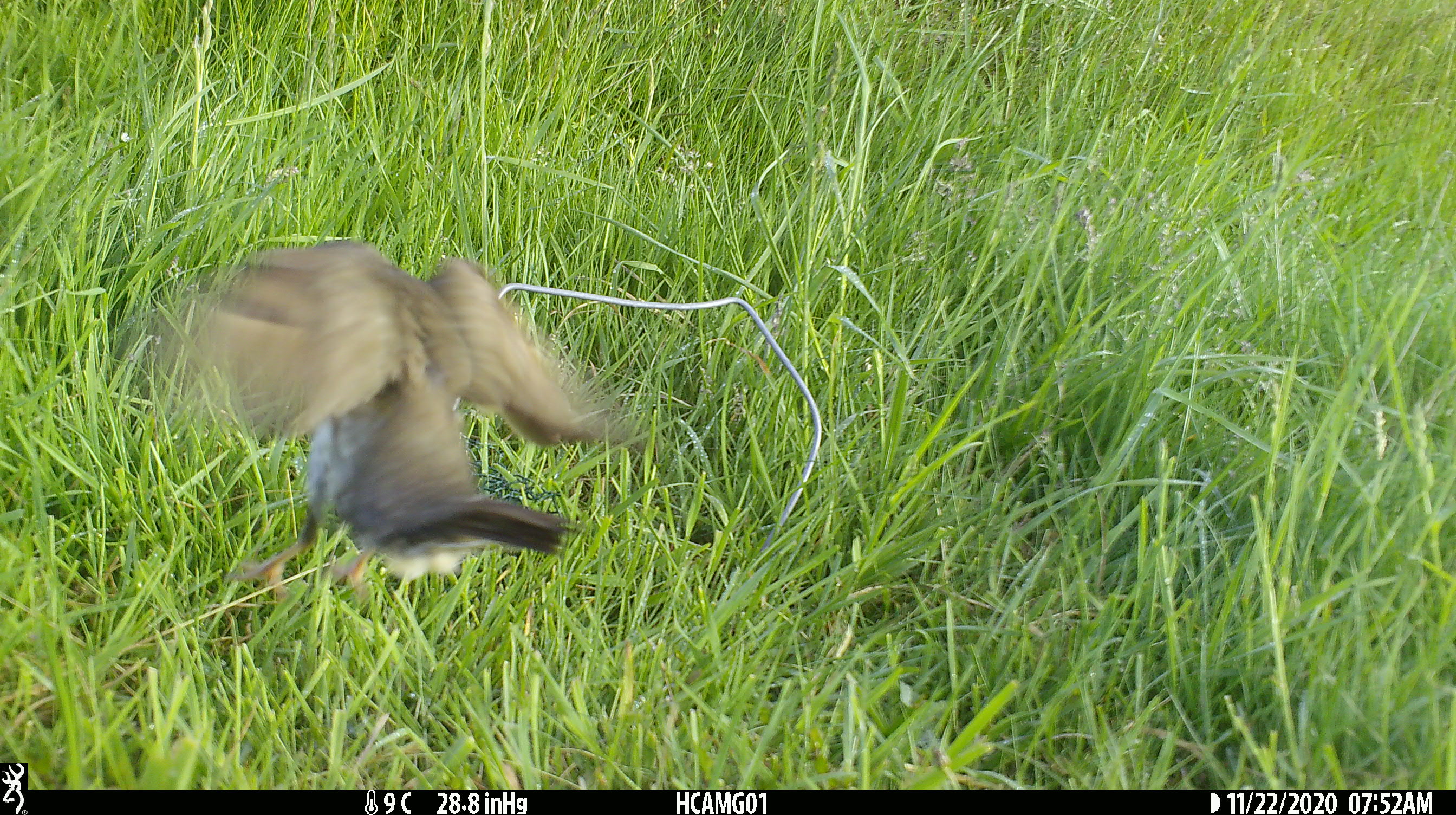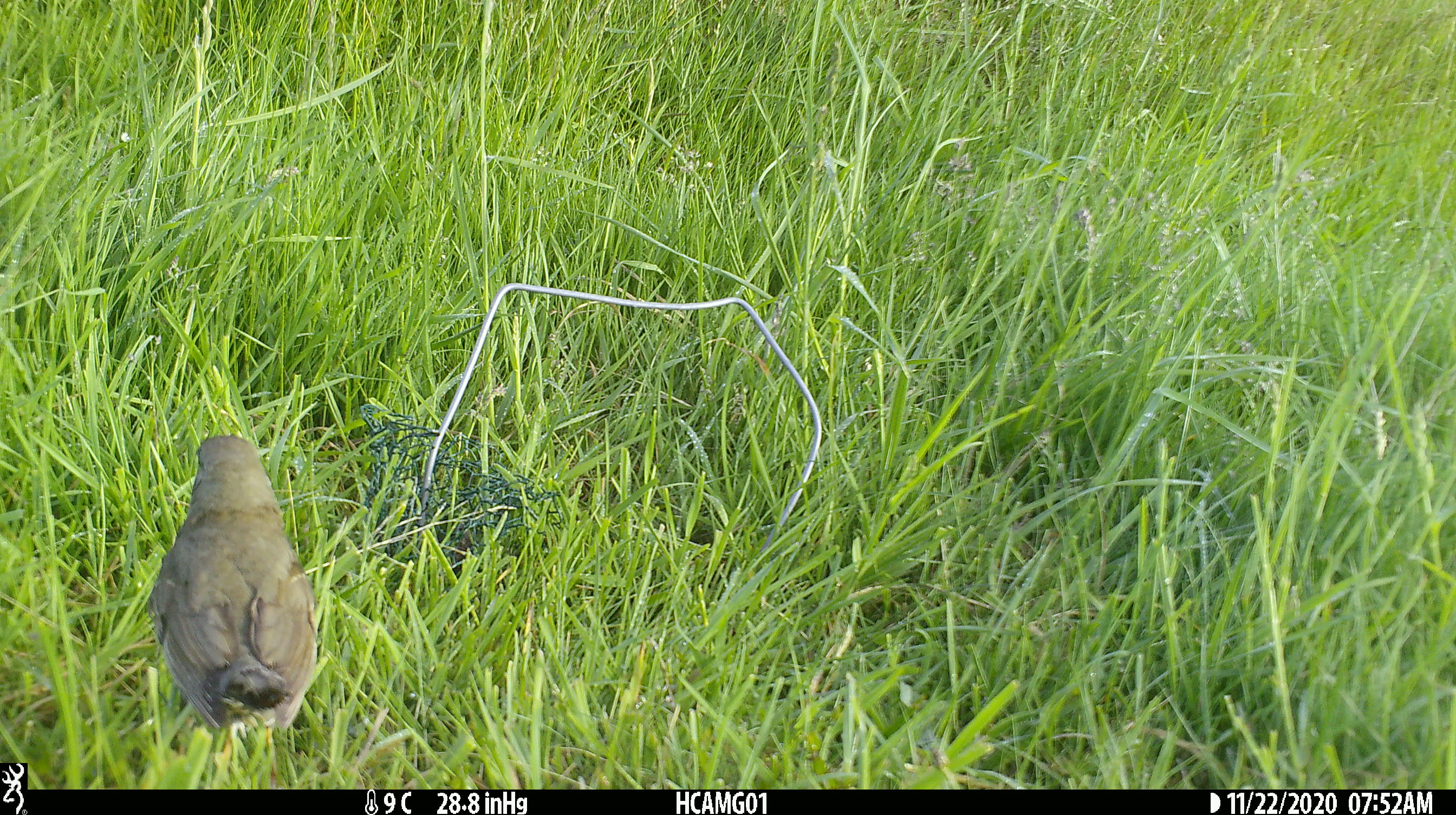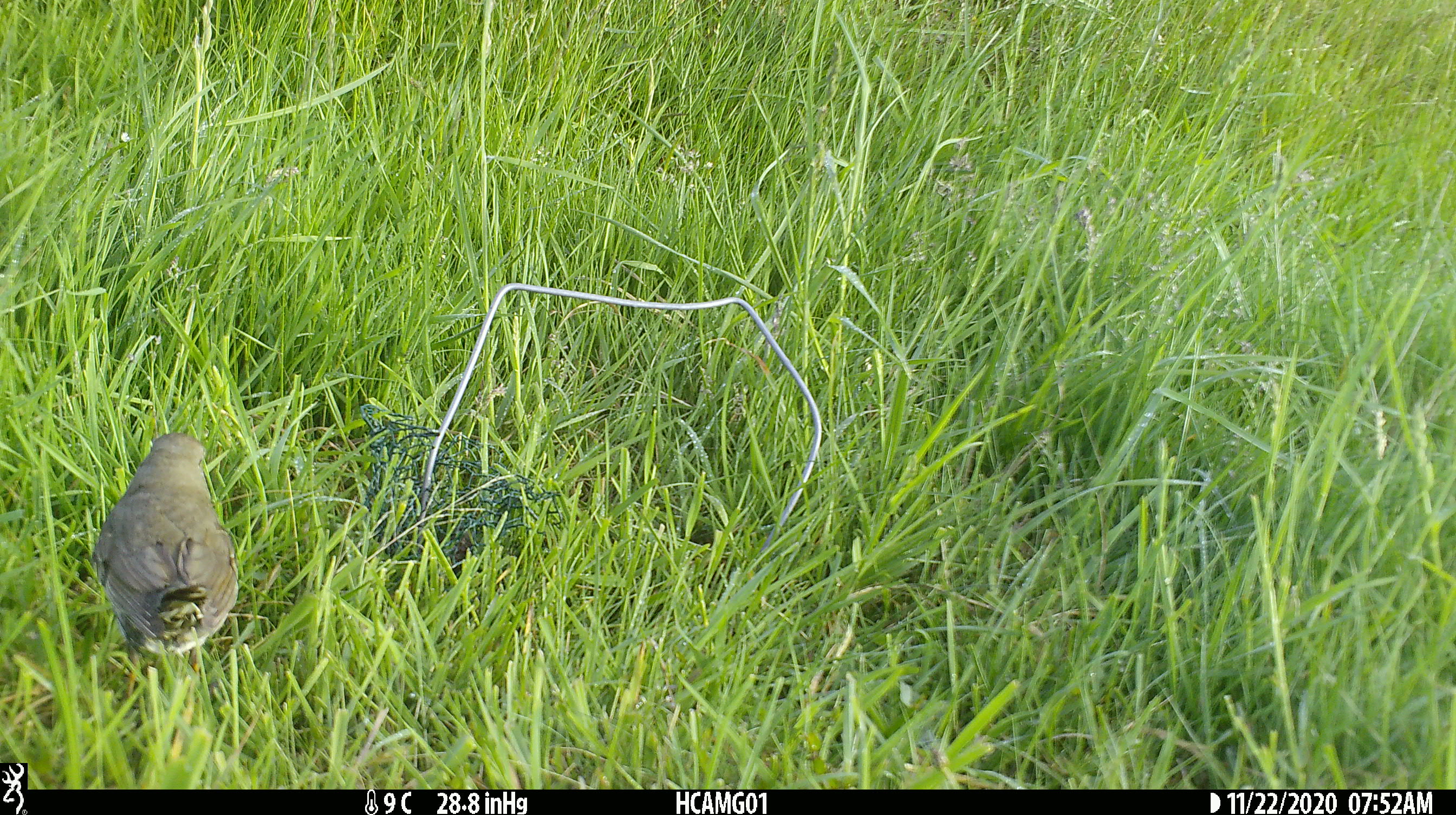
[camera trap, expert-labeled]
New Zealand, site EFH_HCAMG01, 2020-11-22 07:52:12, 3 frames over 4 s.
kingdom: Animalia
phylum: Chordata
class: Aves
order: Passeriformes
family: Turdidae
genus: Turdus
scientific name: Turdus philomelos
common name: song thrush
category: thrush